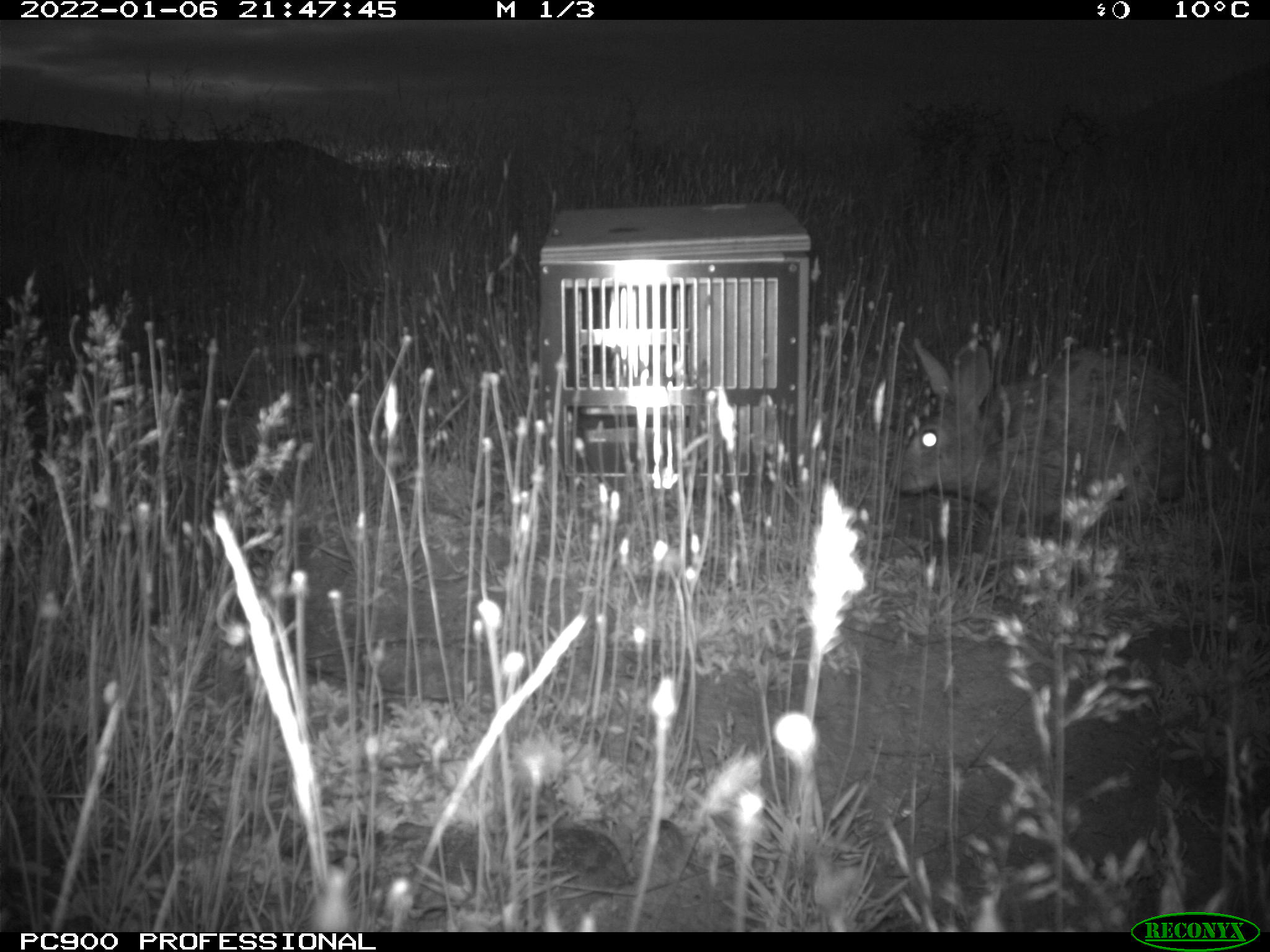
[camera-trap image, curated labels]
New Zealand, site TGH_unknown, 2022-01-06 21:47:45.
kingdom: Animalia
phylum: Chordata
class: Mammalia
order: Lagomorpha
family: Leporidae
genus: Oryctolagus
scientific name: Oryctolagus cuniculus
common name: european rabbit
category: rabbit